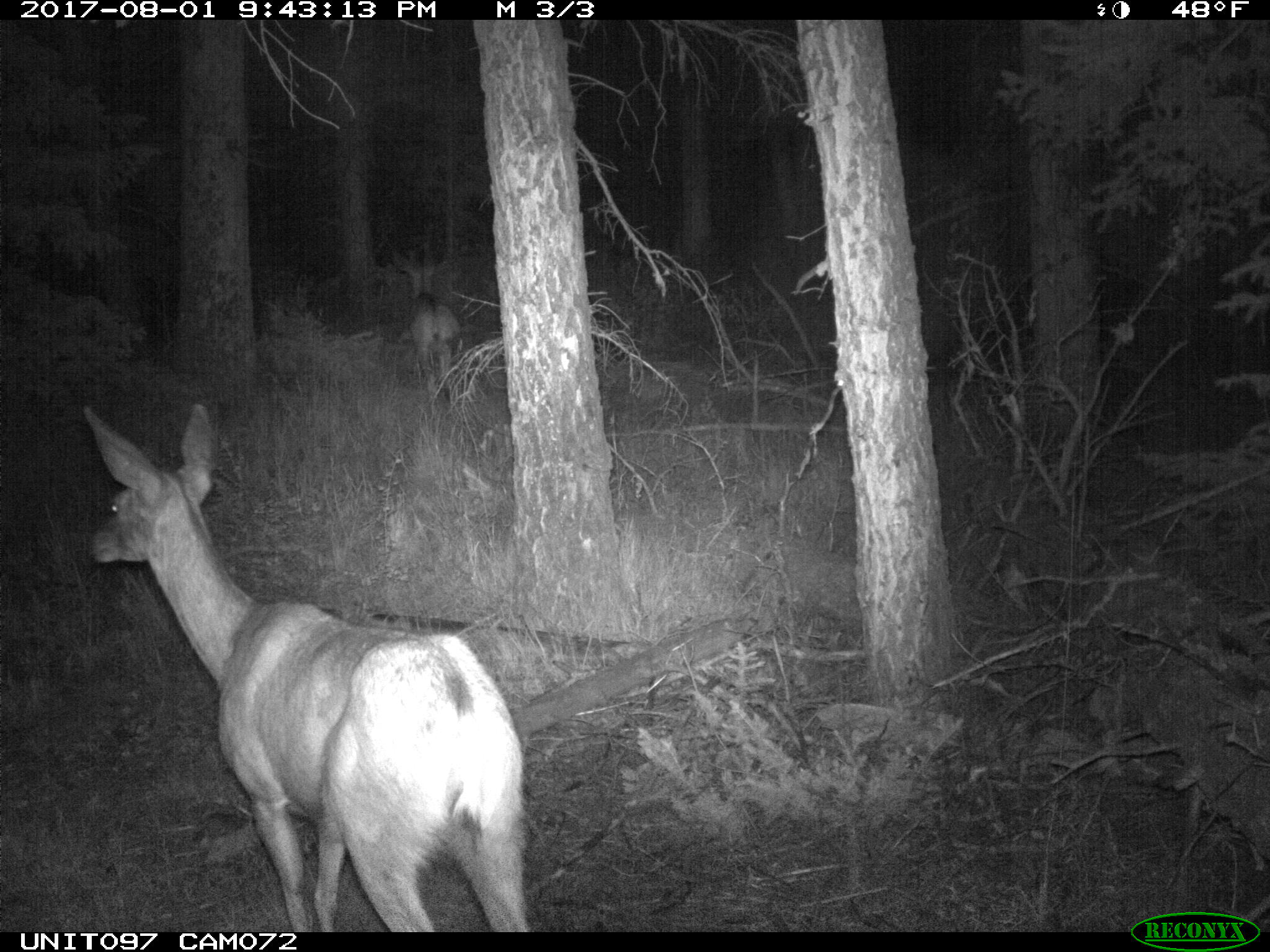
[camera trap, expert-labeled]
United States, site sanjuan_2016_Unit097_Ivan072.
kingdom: Animalia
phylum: Chordata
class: Mammalia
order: Artiodactyla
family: Cervidae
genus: Odocoileus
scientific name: Odocoileus hemionus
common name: mule deer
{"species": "Odocoileus hemionus (mule deer)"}